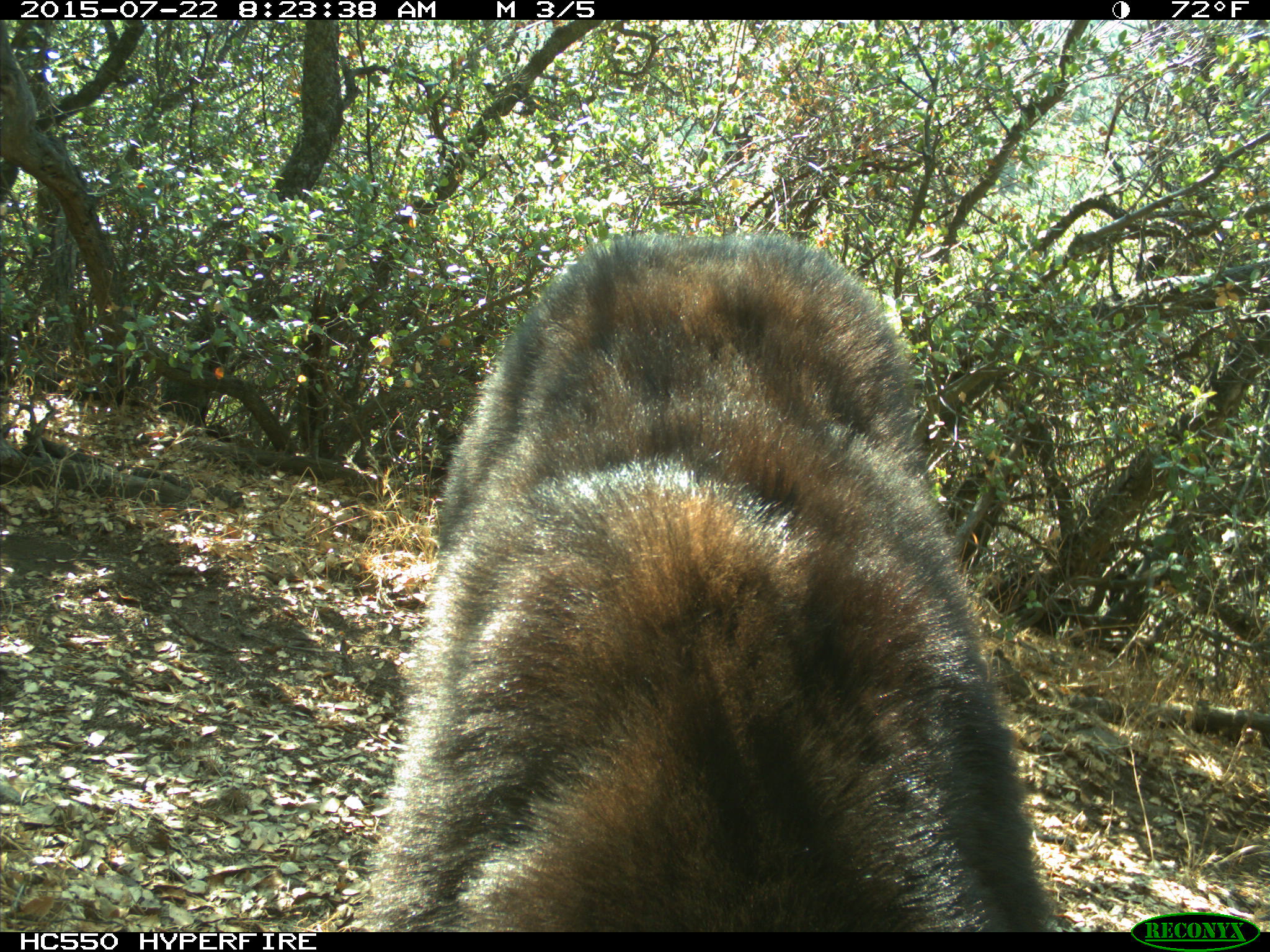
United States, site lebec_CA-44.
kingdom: Animalia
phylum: Chordata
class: Mammalia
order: Carnivora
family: Ursidae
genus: Ursus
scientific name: Ursus americanus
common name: american black bear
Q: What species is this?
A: Ursus americanus (american black bear).